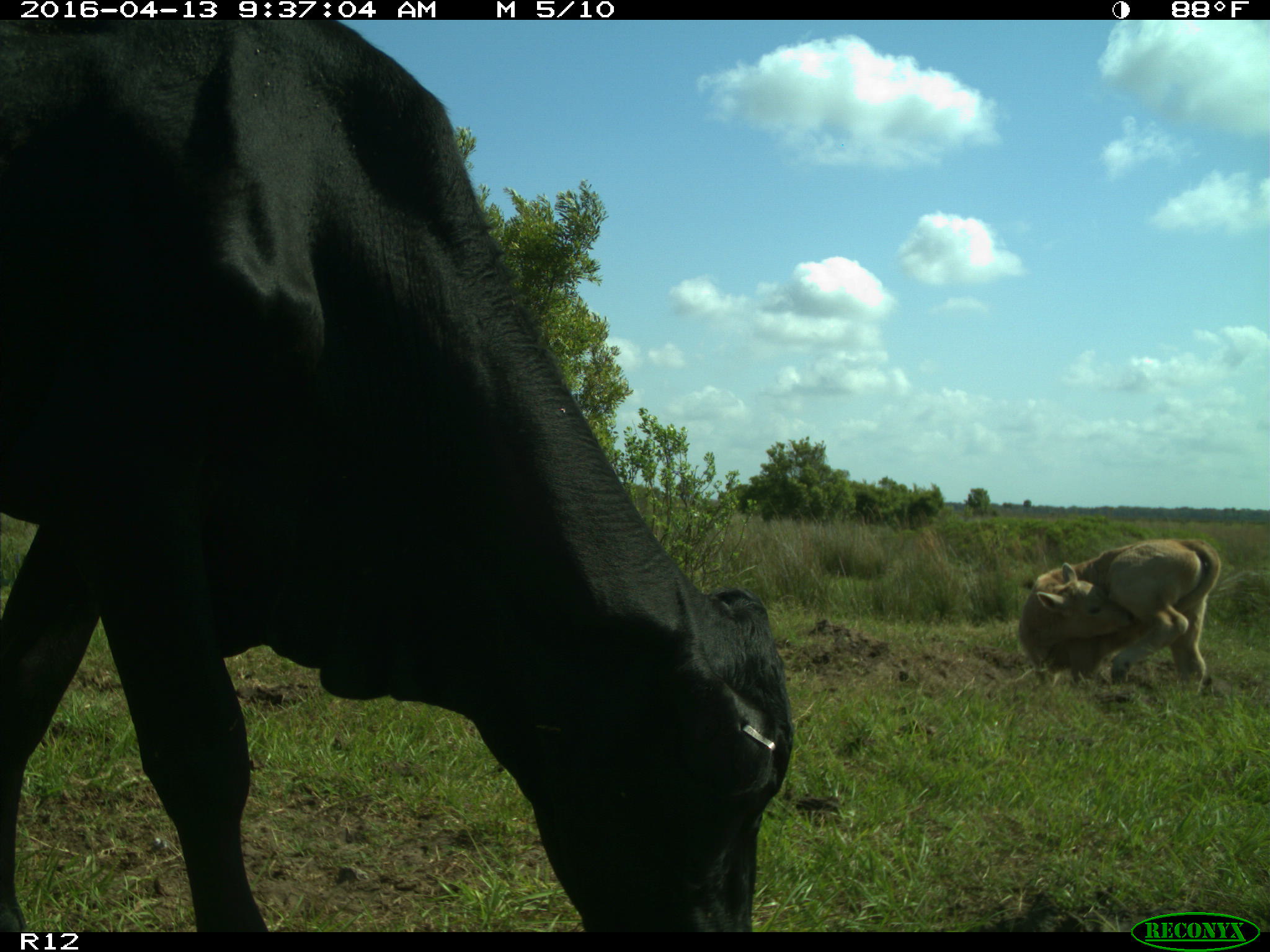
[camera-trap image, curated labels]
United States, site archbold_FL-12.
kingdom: Animalia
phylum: Chordata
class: Mammalia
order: Artiodactyla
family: Bovidae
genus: Bos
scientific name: Bos taurus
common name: domestic cow